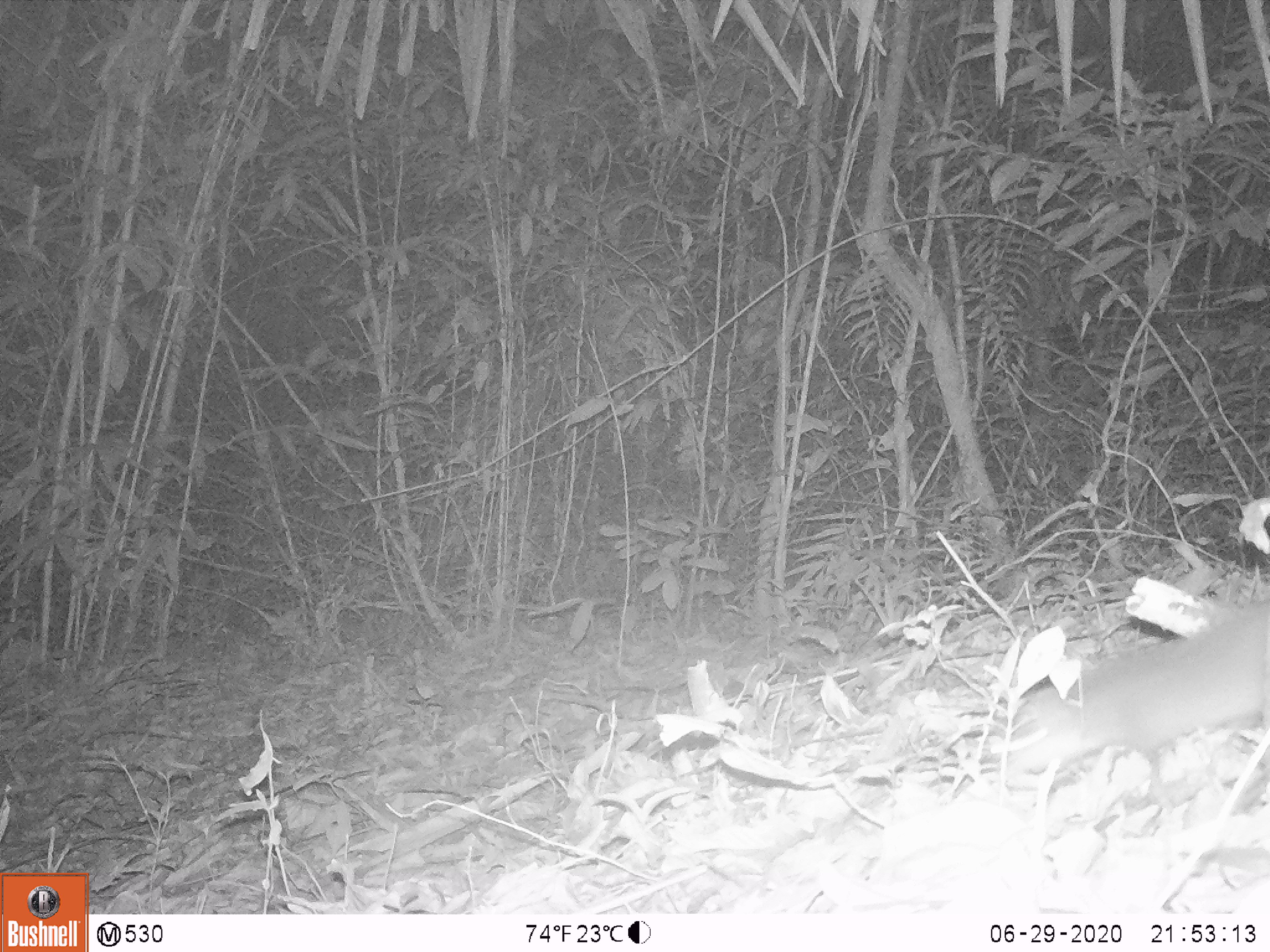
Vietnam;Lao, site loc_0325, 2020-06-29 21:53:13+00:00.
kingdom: Animalia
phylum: Chordata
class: Mammalia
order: Carnivora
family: Mustelidae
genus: Melogale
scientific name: Melogale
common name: ferret badger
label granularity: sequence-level